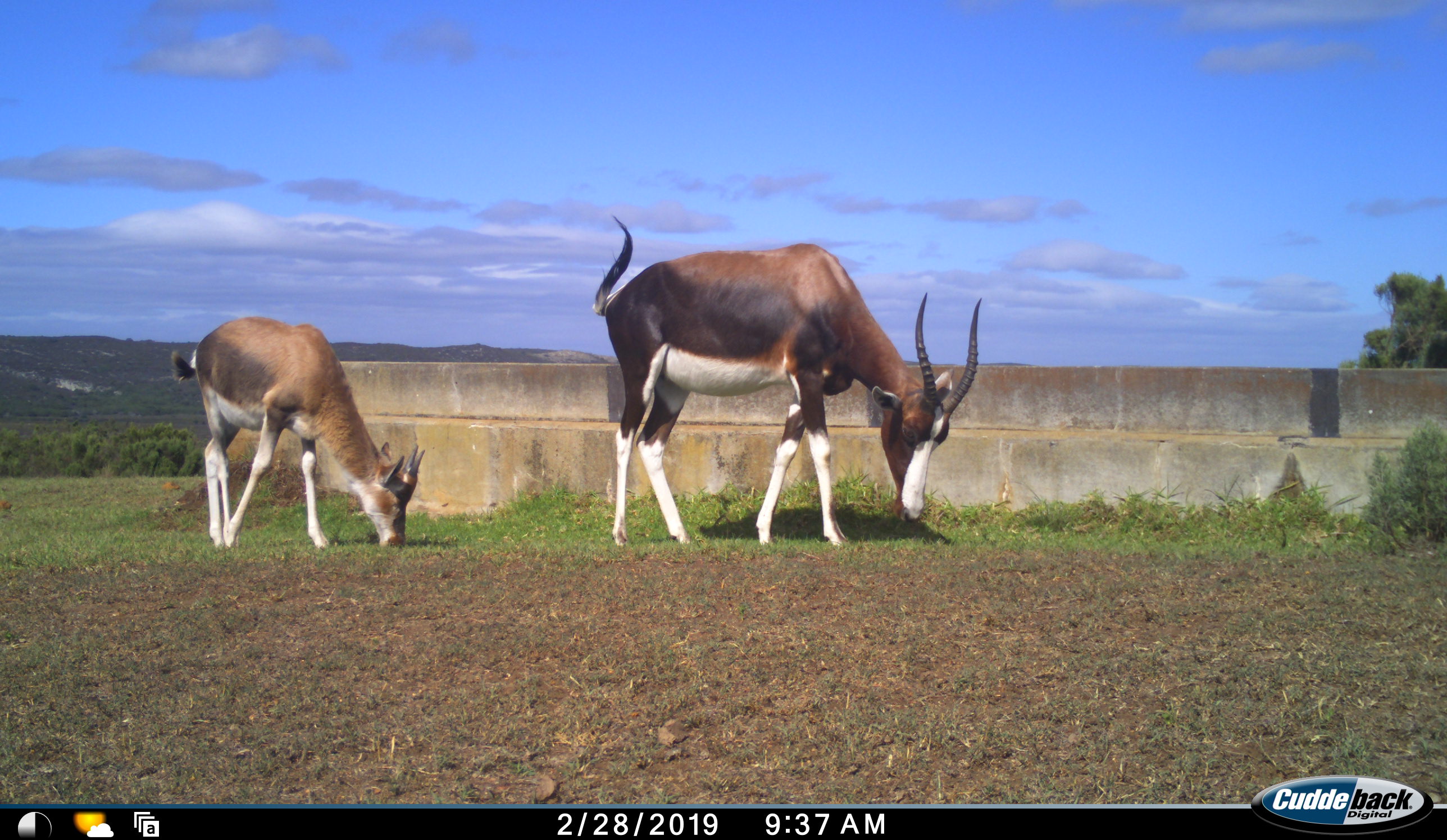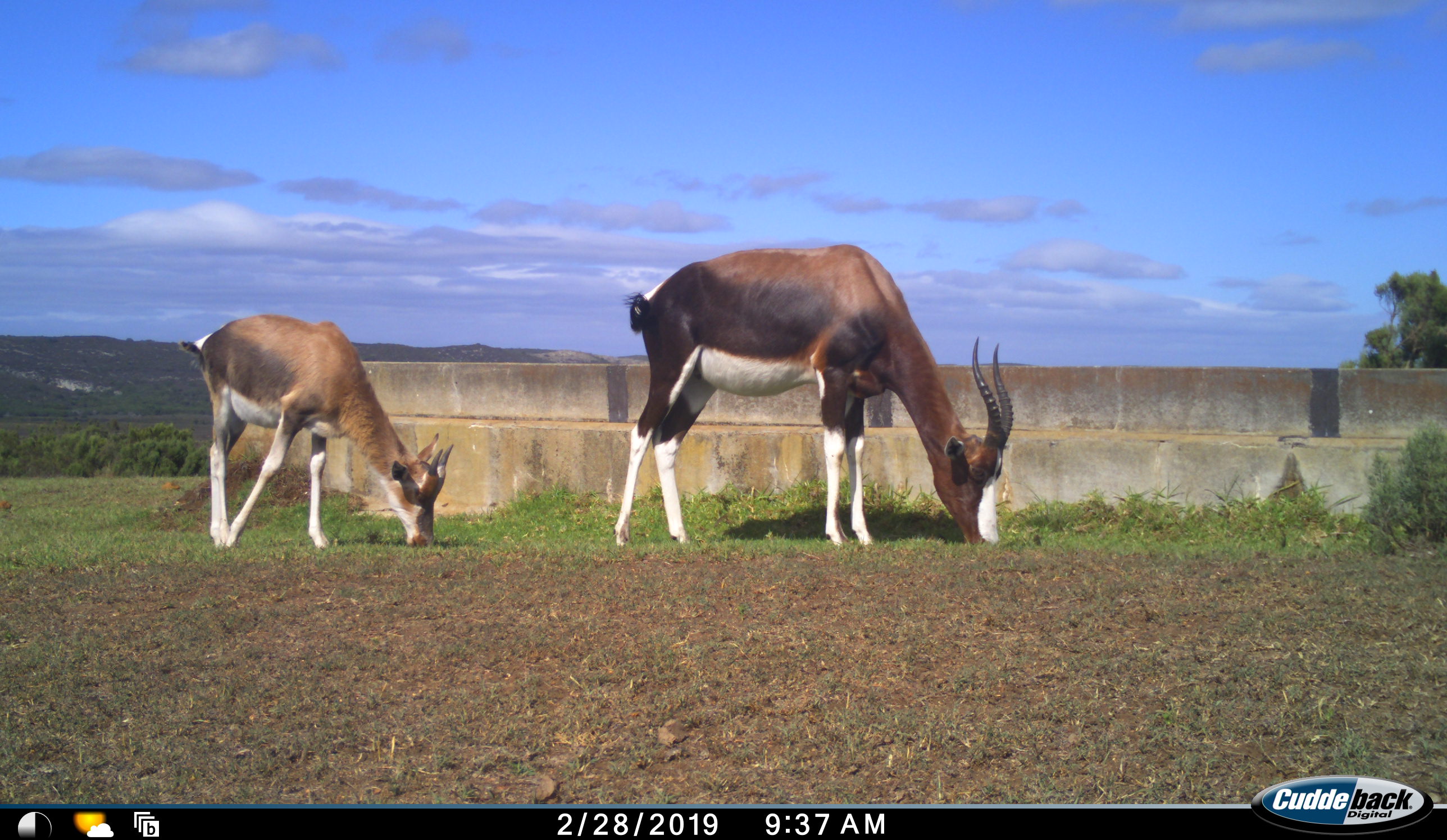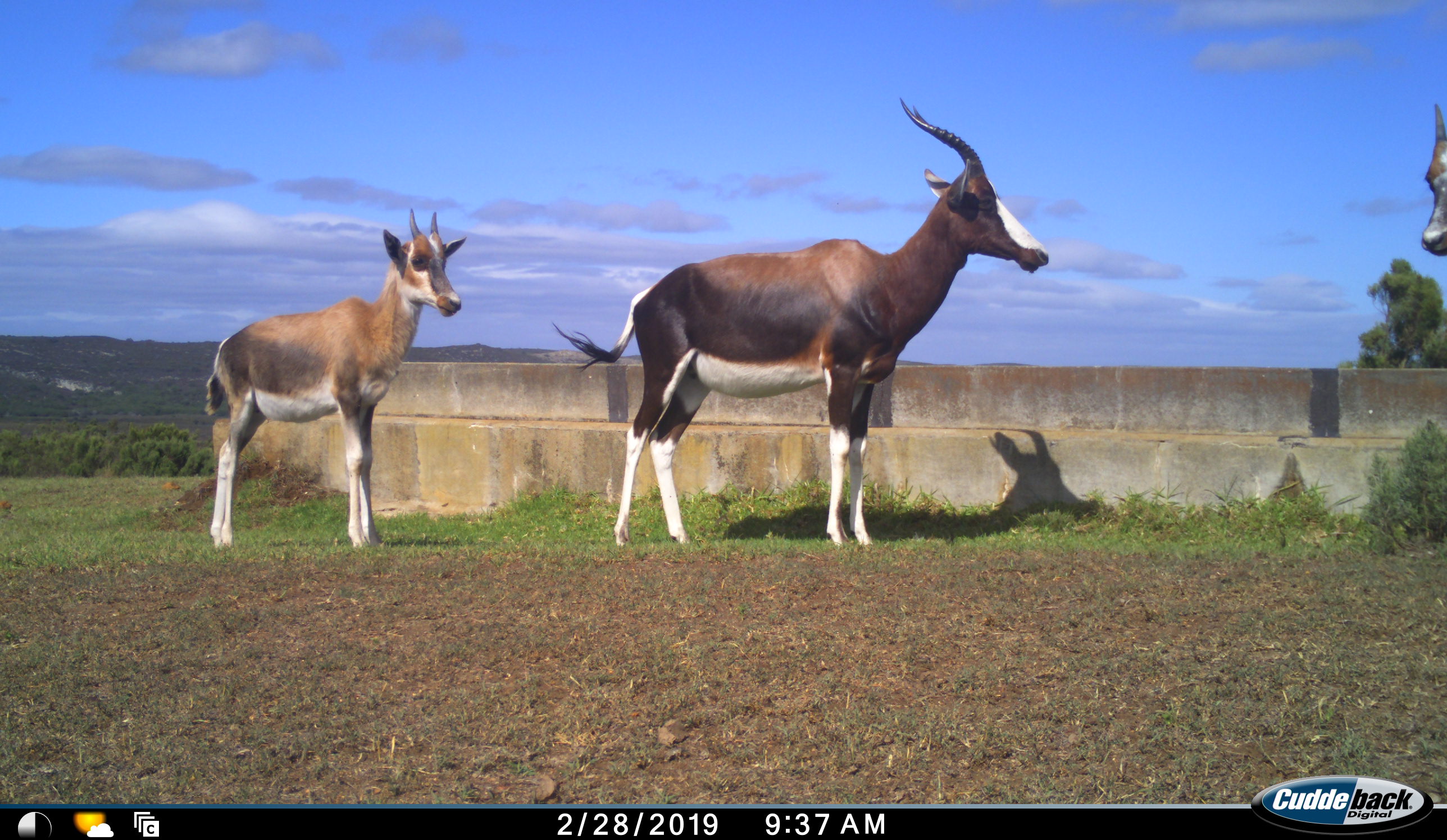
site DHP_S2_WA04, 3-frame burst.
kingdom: Animalia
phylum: Chordata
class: Mammalia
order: Artiodactyla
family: Bovidae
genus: Damaliscus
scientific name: Damaliscus pygargus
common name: bontebok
Bontebok (Damaliscus pygargus), count 2. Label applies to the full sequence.